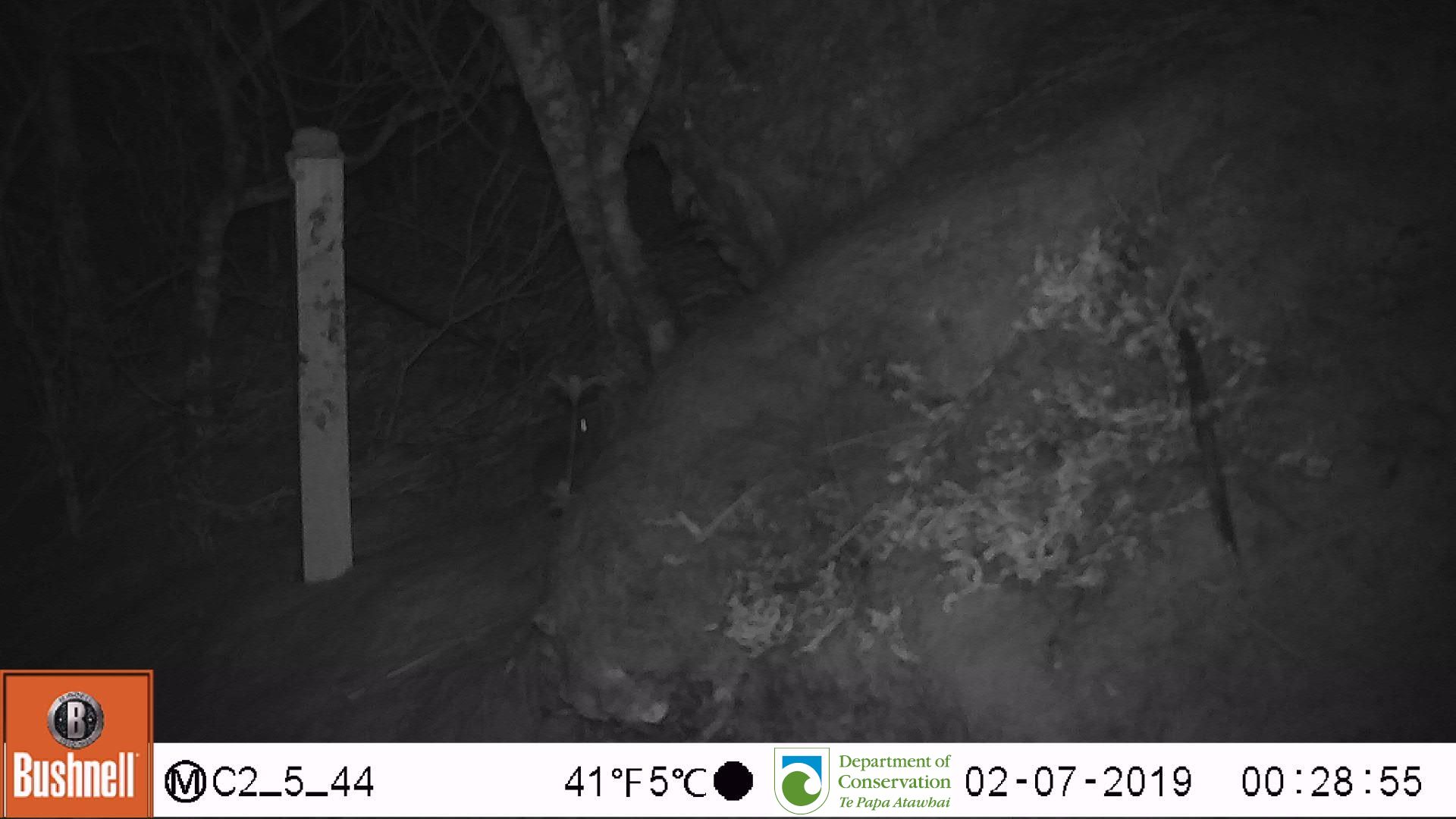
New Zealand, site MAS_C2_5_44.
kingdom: Animalia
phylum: Chordata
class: Mammalia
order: Rodentia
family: Muridae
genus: Mus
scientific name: Mus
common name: mouse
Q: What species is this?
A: Mouse (Mus).